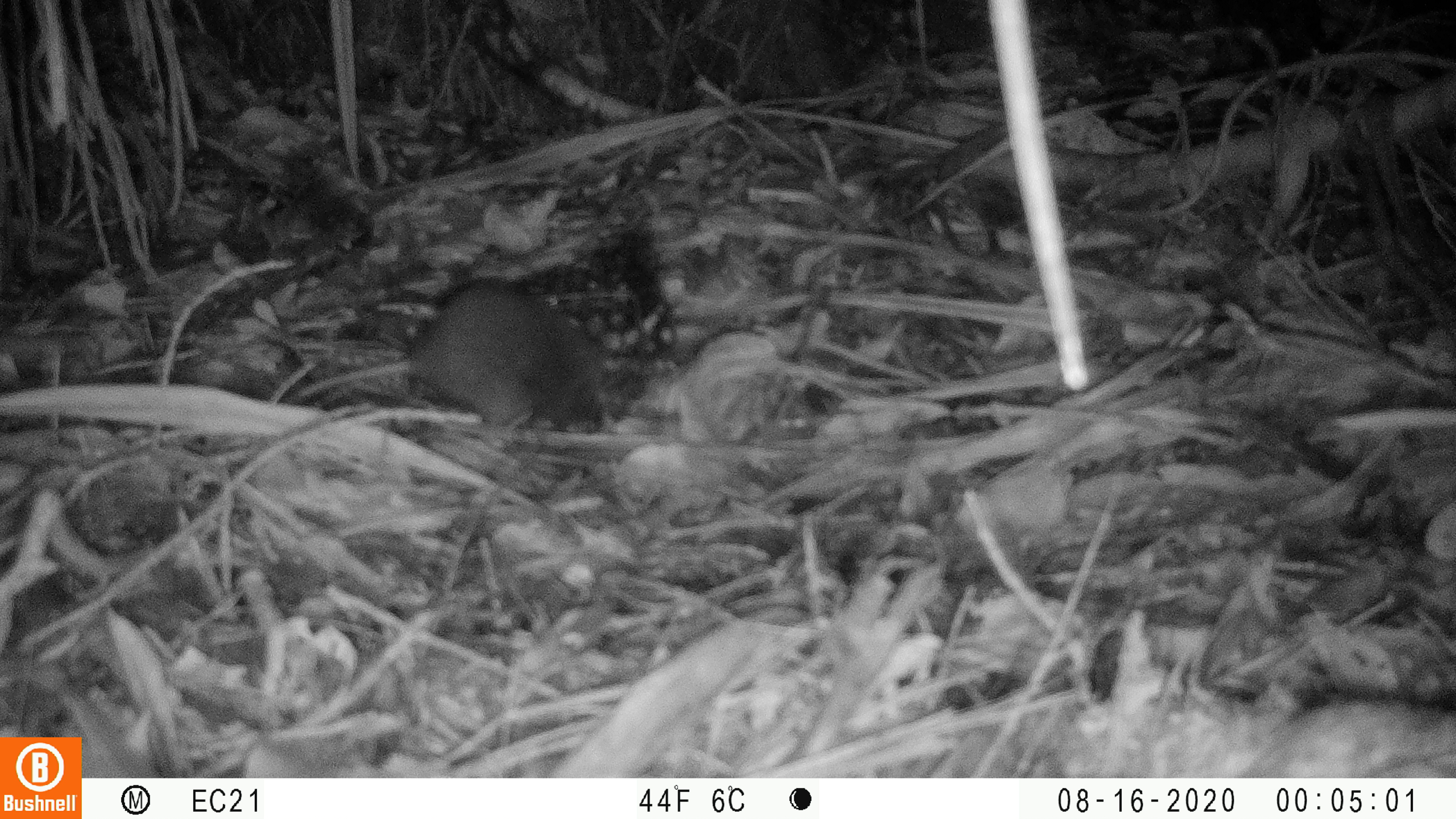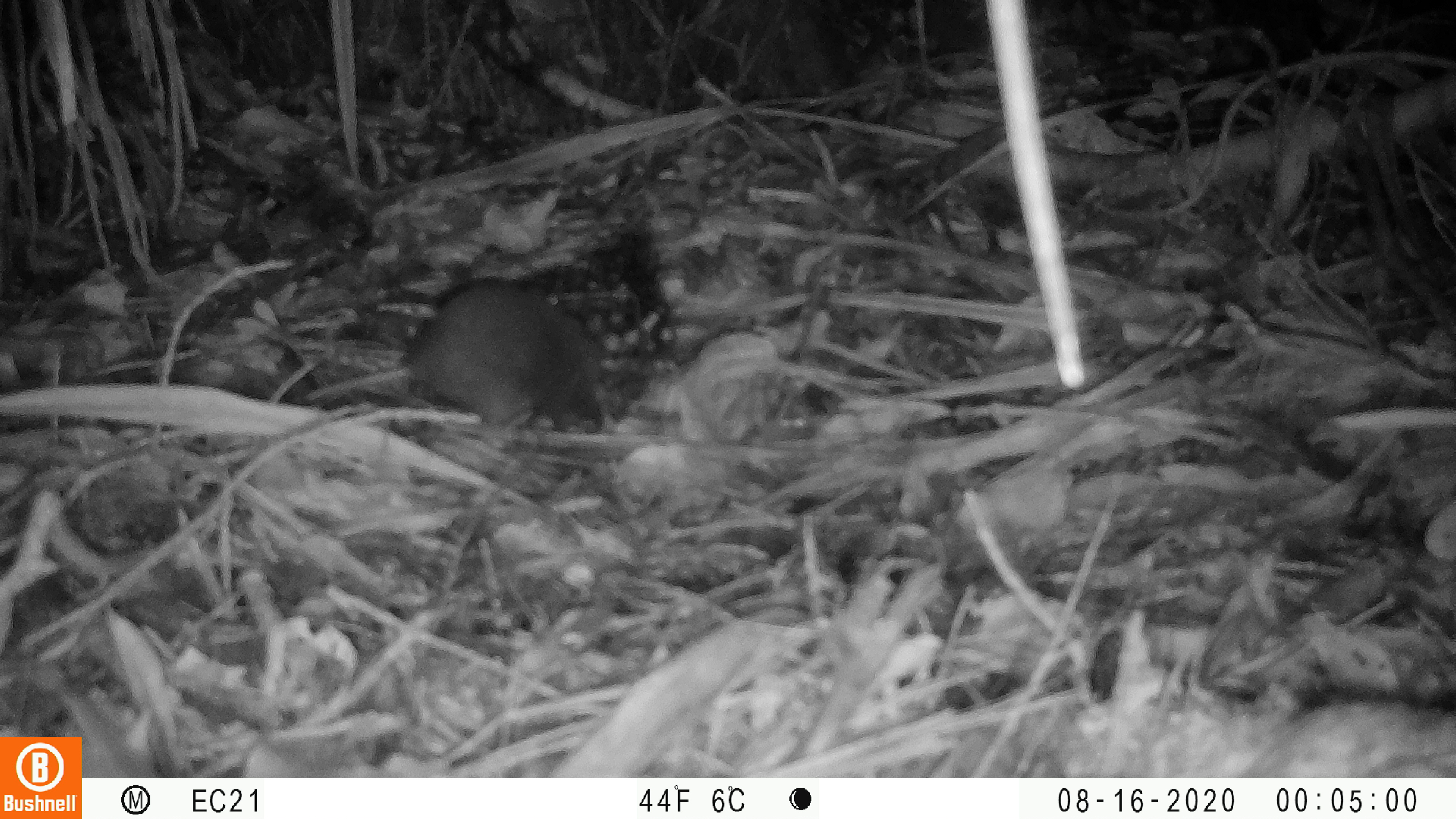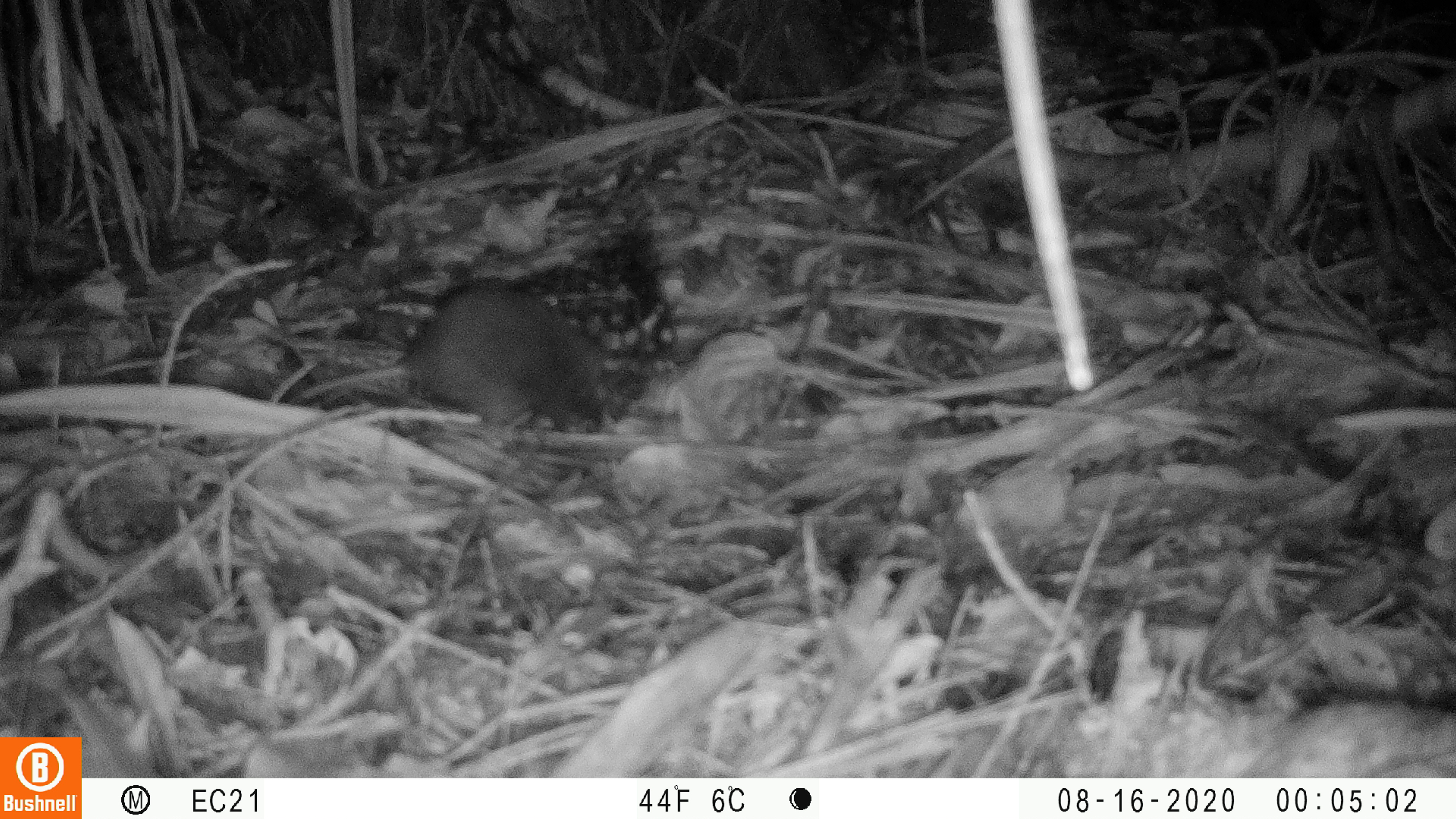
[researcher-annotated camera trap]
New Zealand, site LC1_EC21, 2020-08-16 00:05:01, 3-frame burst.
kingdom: Animalia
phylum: Chordata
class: Mammalia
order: Rodentia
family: Muridae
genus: Rattus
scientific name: Rattus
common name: rat